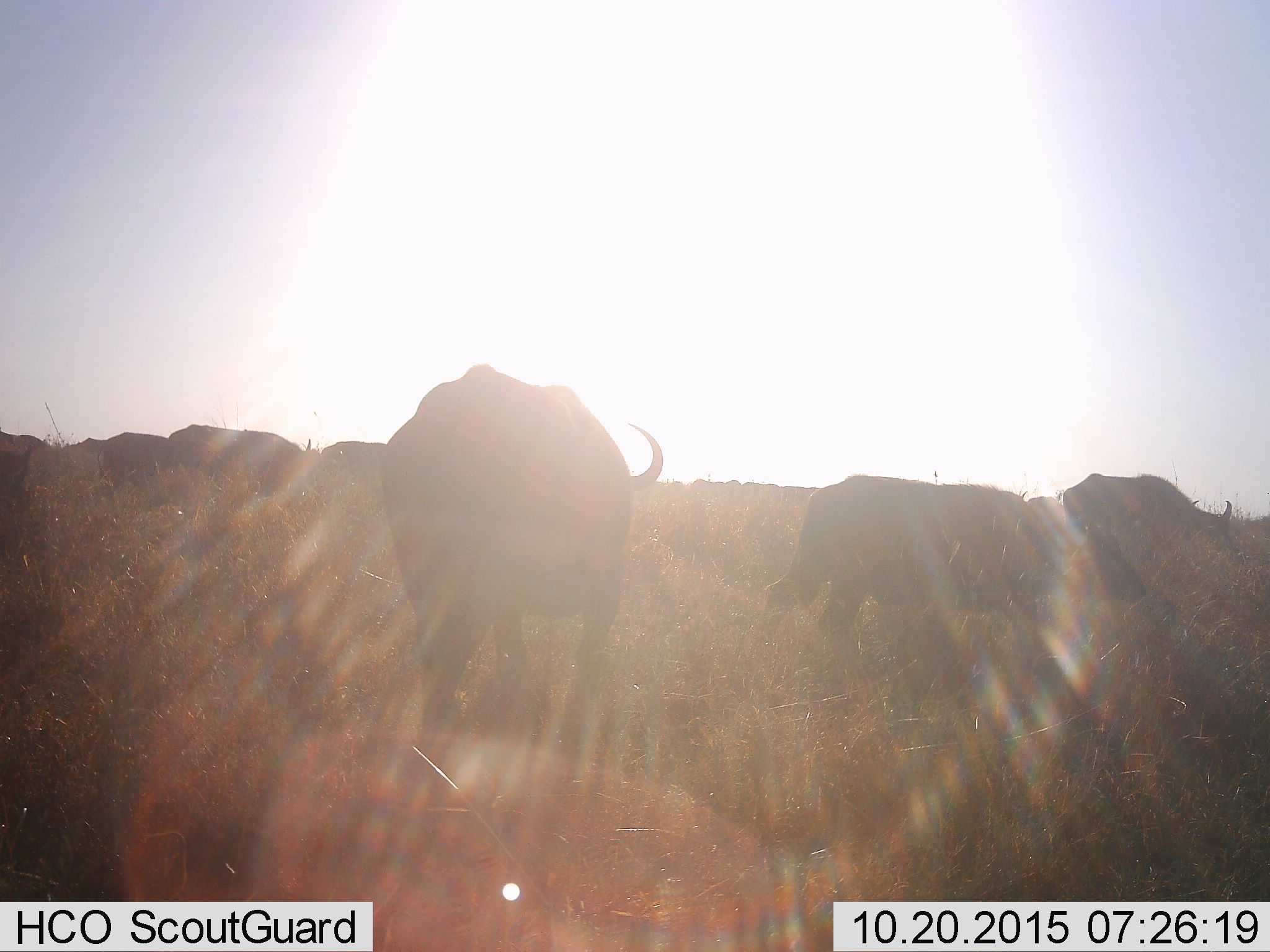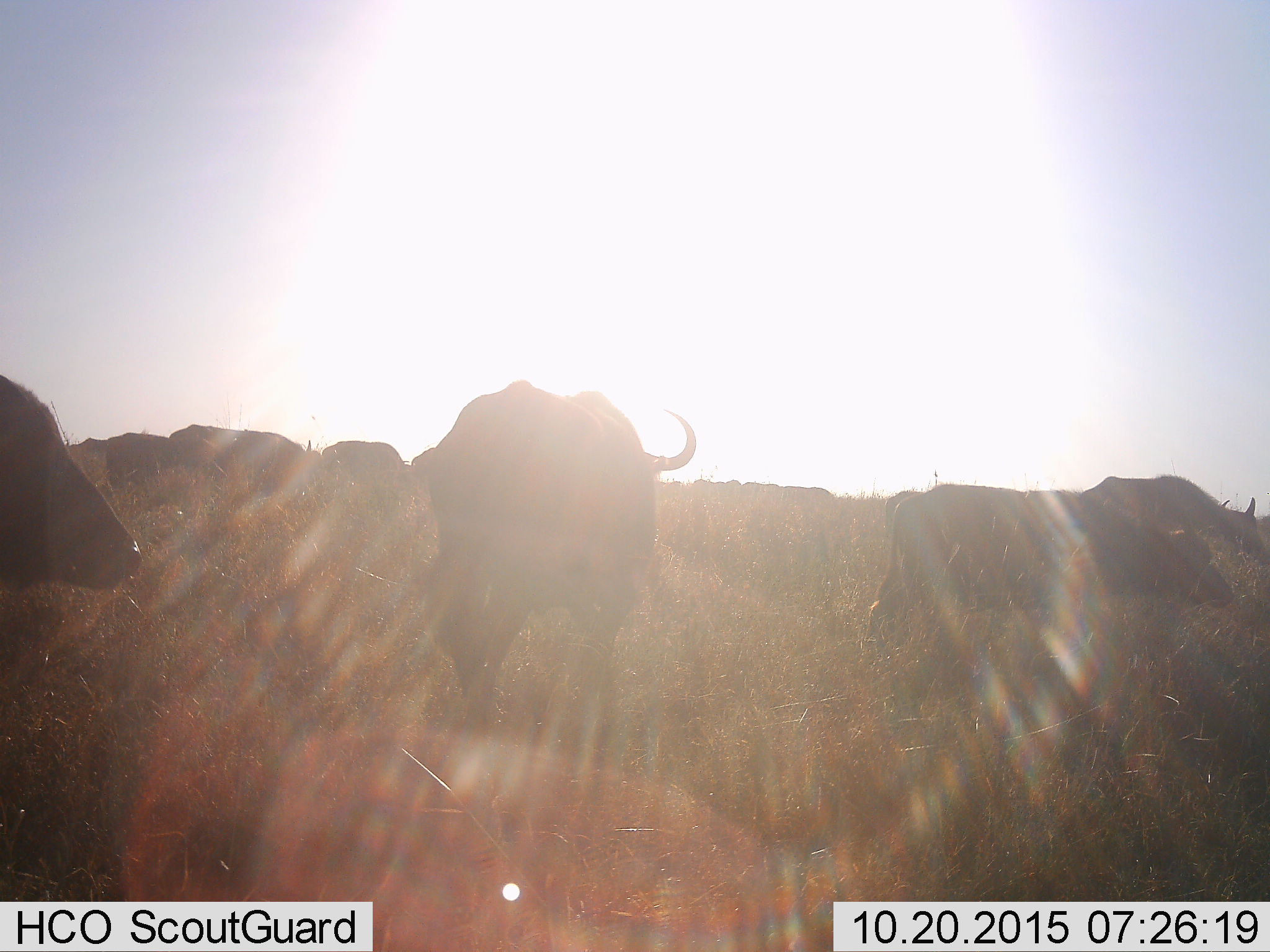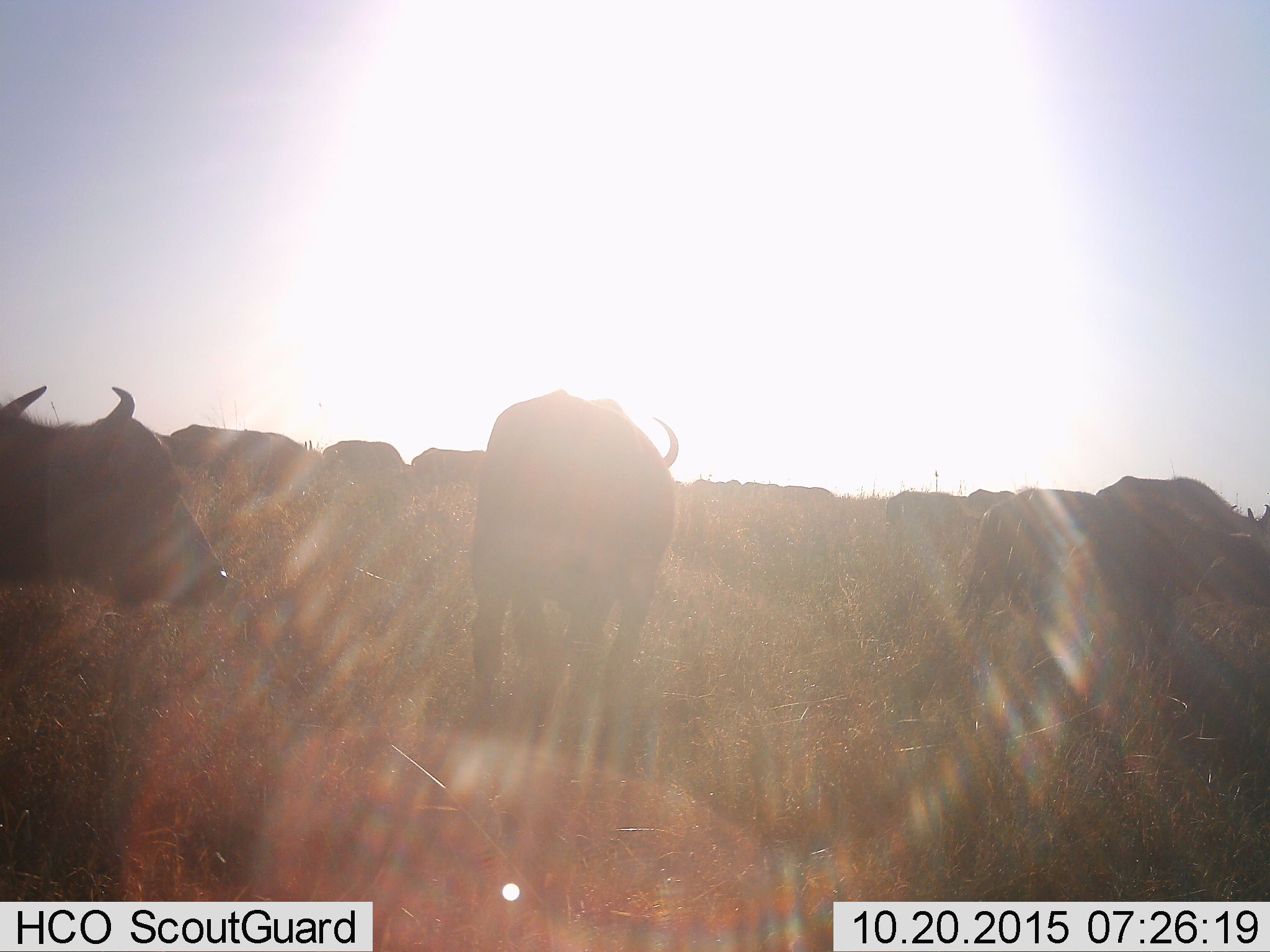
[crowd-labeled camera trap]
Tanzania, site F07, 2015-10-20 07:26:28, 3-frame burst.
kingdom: Animalia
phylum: Chordata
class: Mammalia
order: Artiodactyla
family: Bovidae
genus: Syncerus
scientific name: Syncerus caffer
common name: cape buffalo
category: buffalo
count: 11-50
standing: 50%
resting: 0%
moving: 93%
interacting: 0%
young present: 0%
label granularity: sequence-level